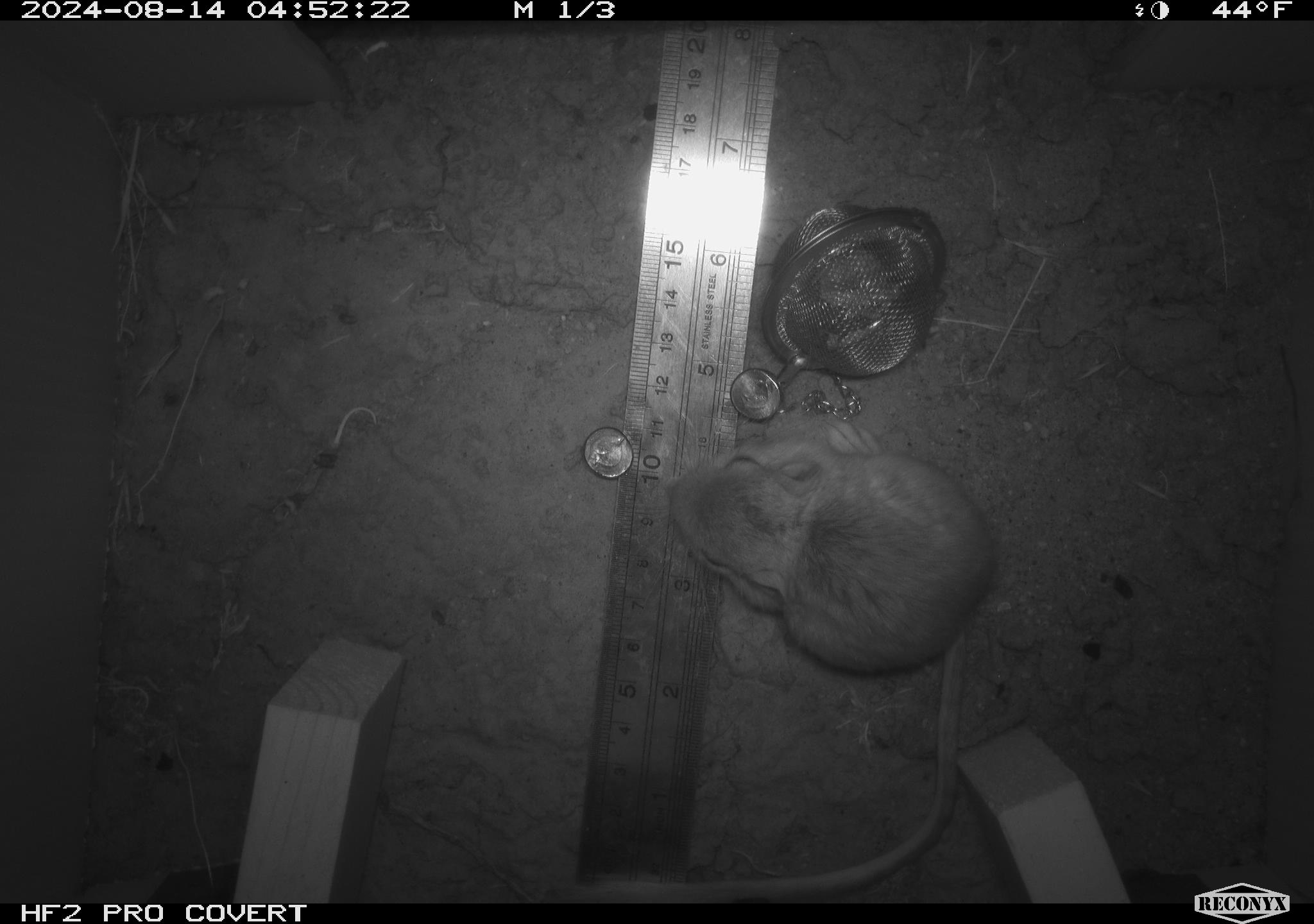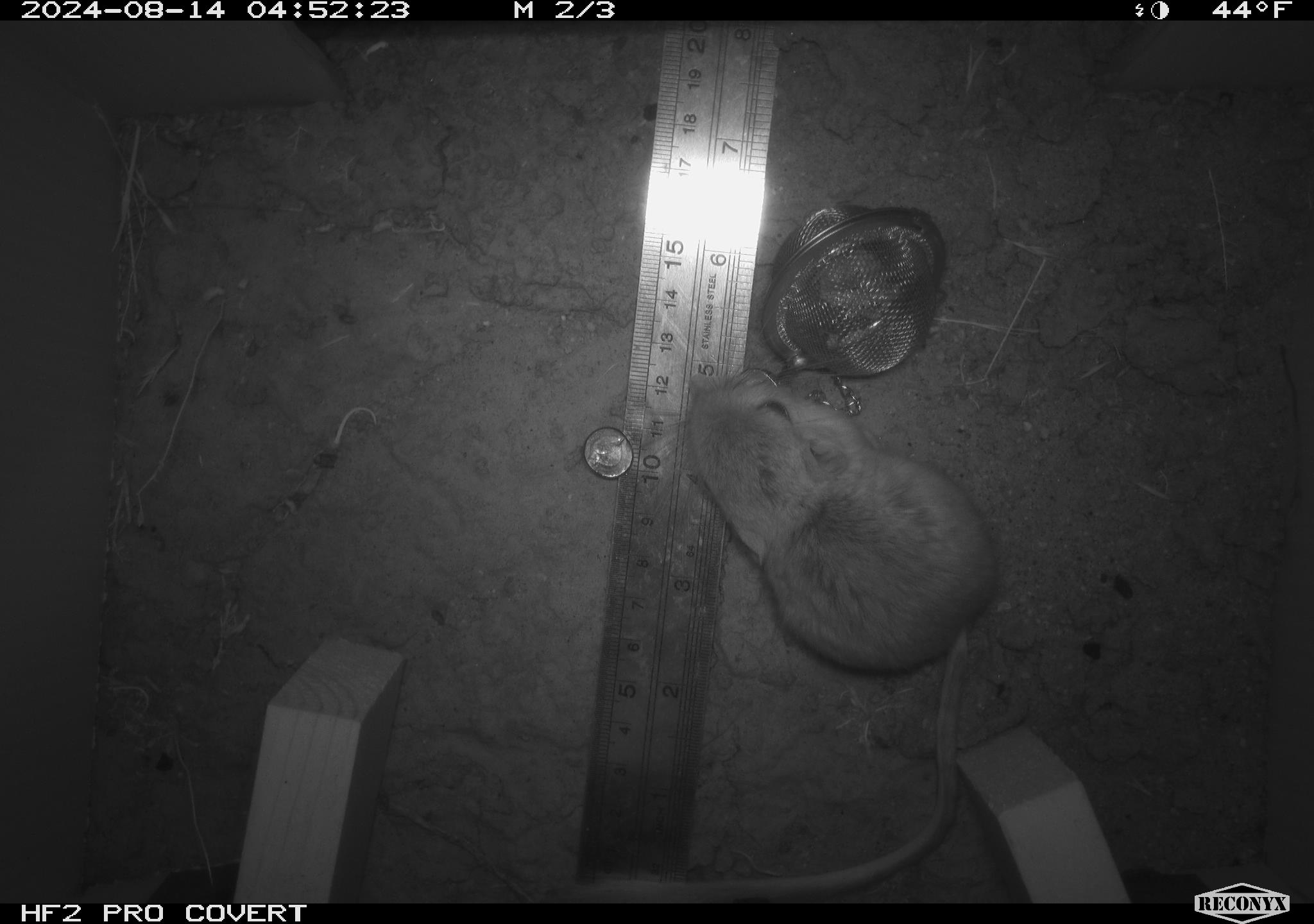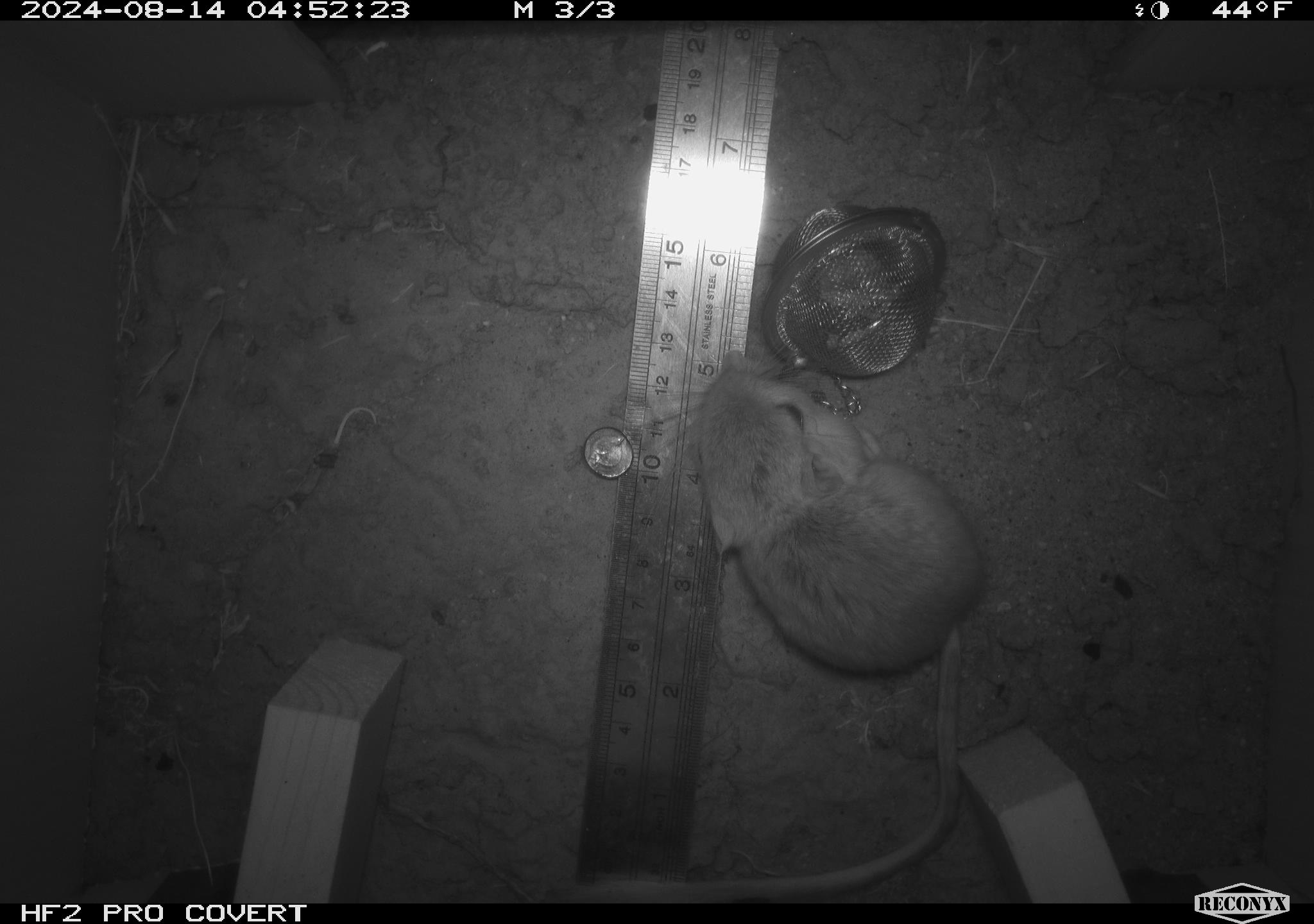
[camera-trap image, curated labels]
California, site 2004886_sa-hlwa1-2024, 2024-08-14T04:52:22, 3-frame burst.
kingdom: Animalia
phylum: Chordata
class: Mammalia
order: Rodentia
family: Heteromyidae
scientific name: Heteromyidae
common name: kangaroo rats and pocket mice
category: heteromyidae family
Heteromyidae family (kangaroo rats and pocket mice) (Heteromyidae).